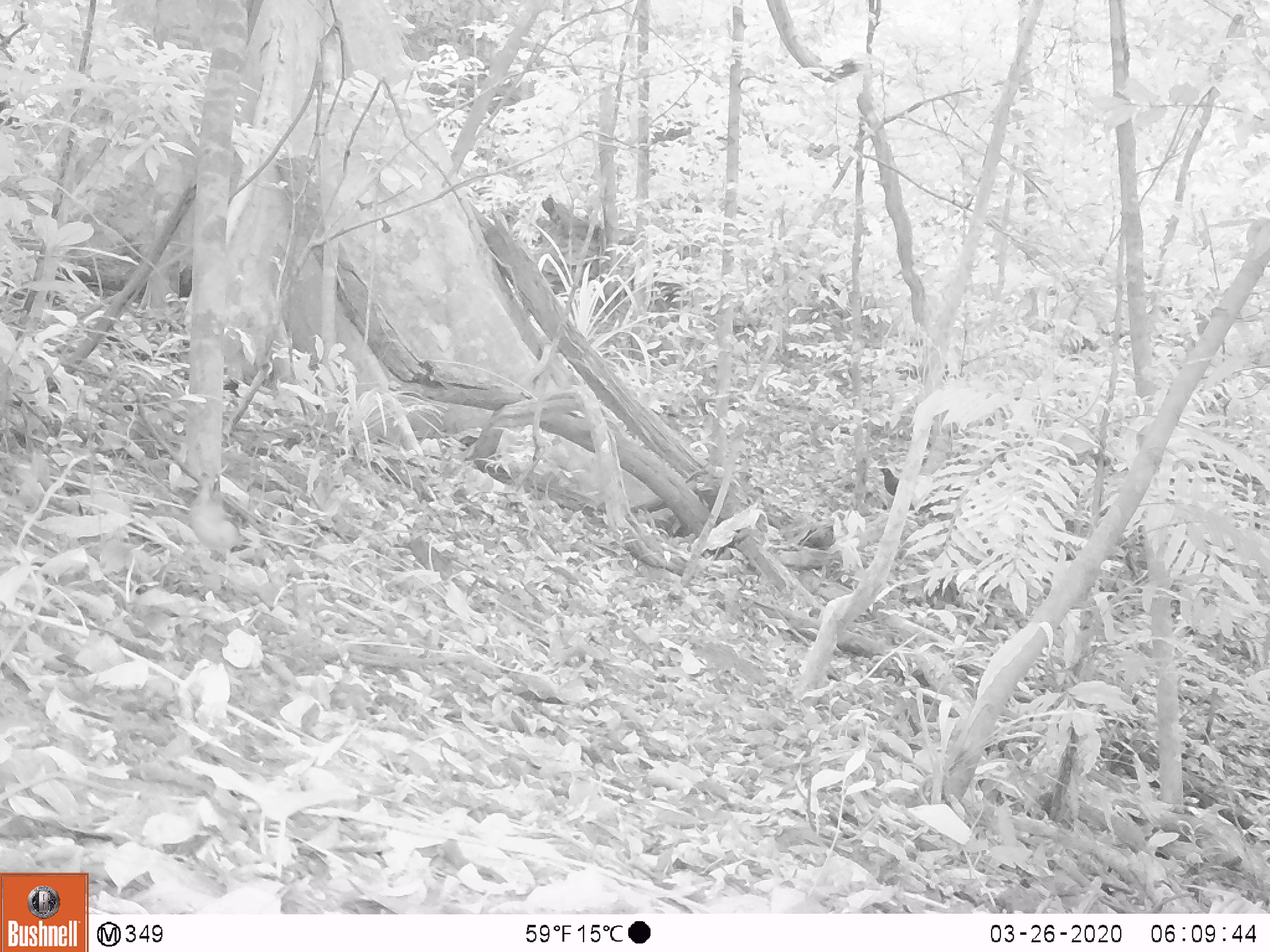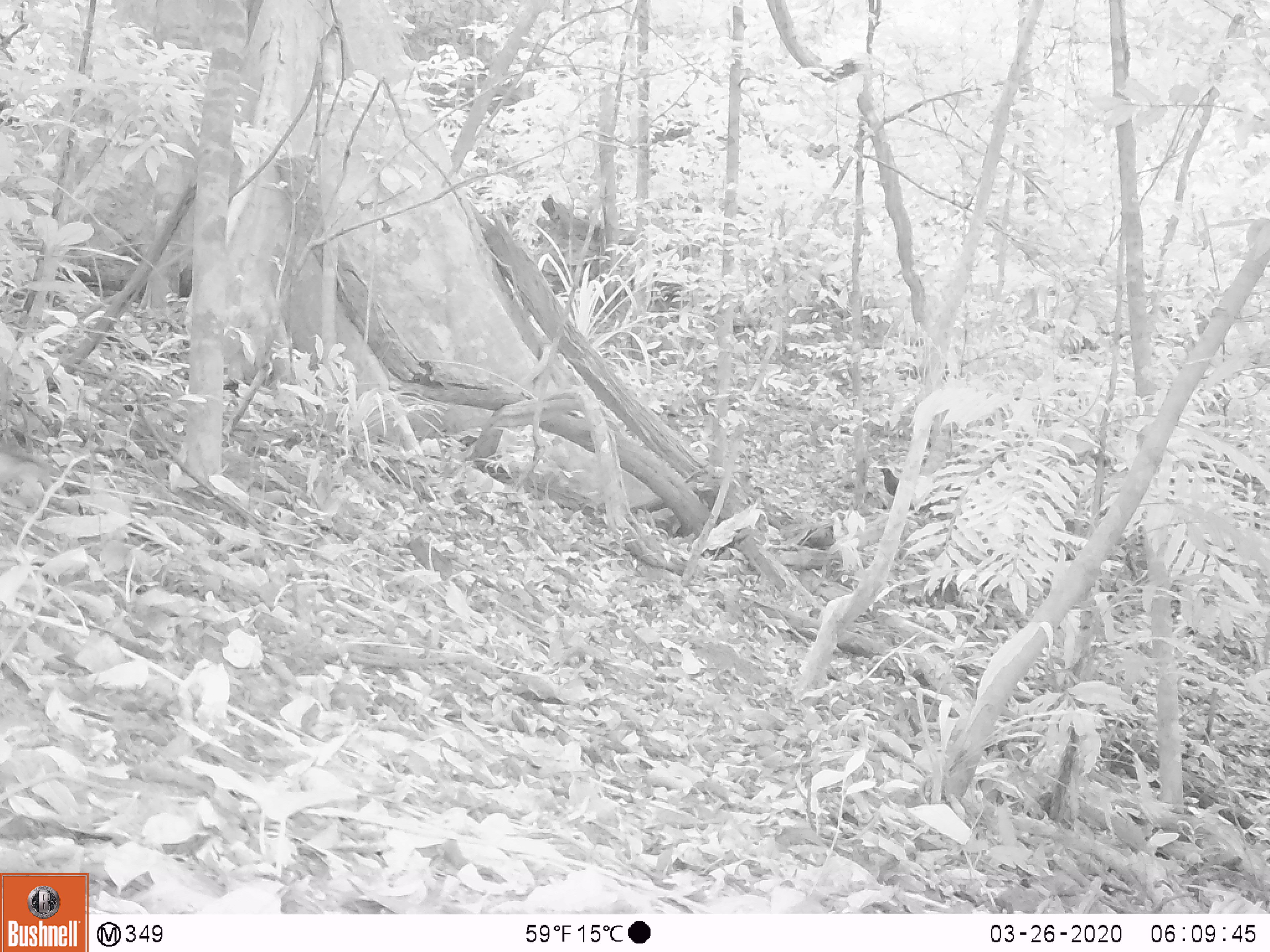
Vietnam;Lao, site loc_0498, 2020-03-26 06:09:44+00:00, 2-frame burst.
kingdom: Animalia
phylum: Chordata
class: Aves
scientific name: Aves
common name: bird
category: unidentified bird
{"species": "unidentified bird (bird) (Aves)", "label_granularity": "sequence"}